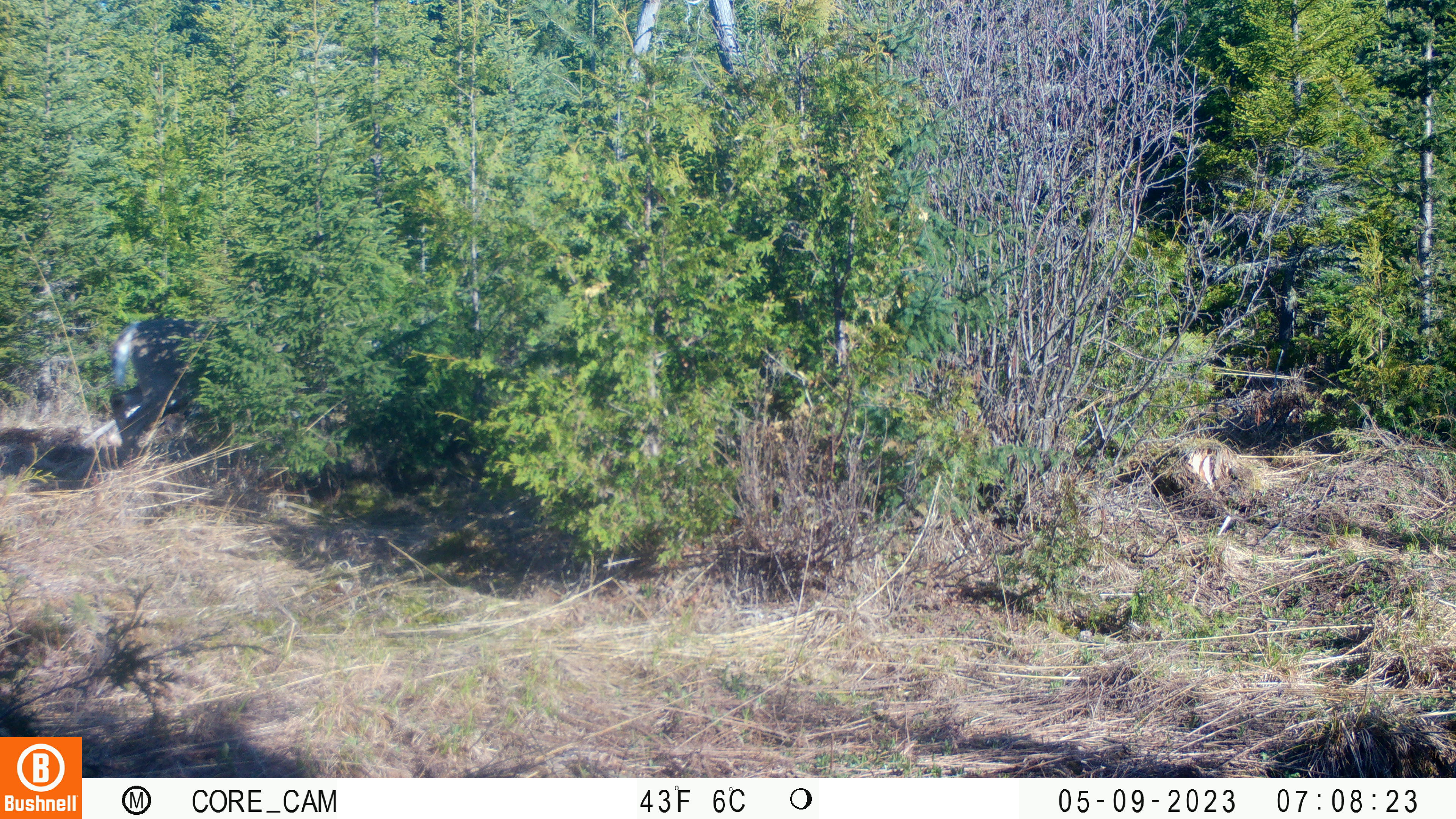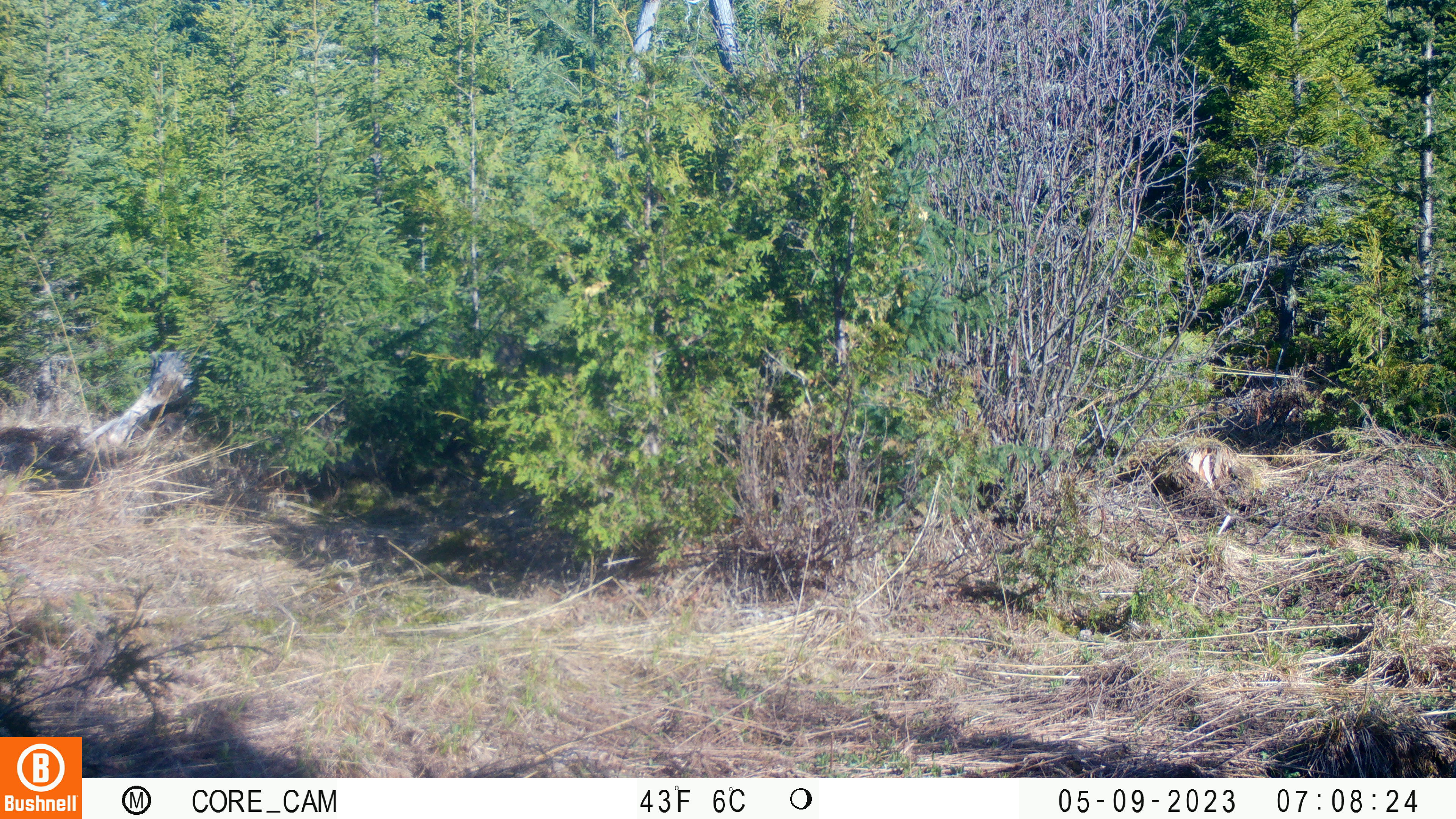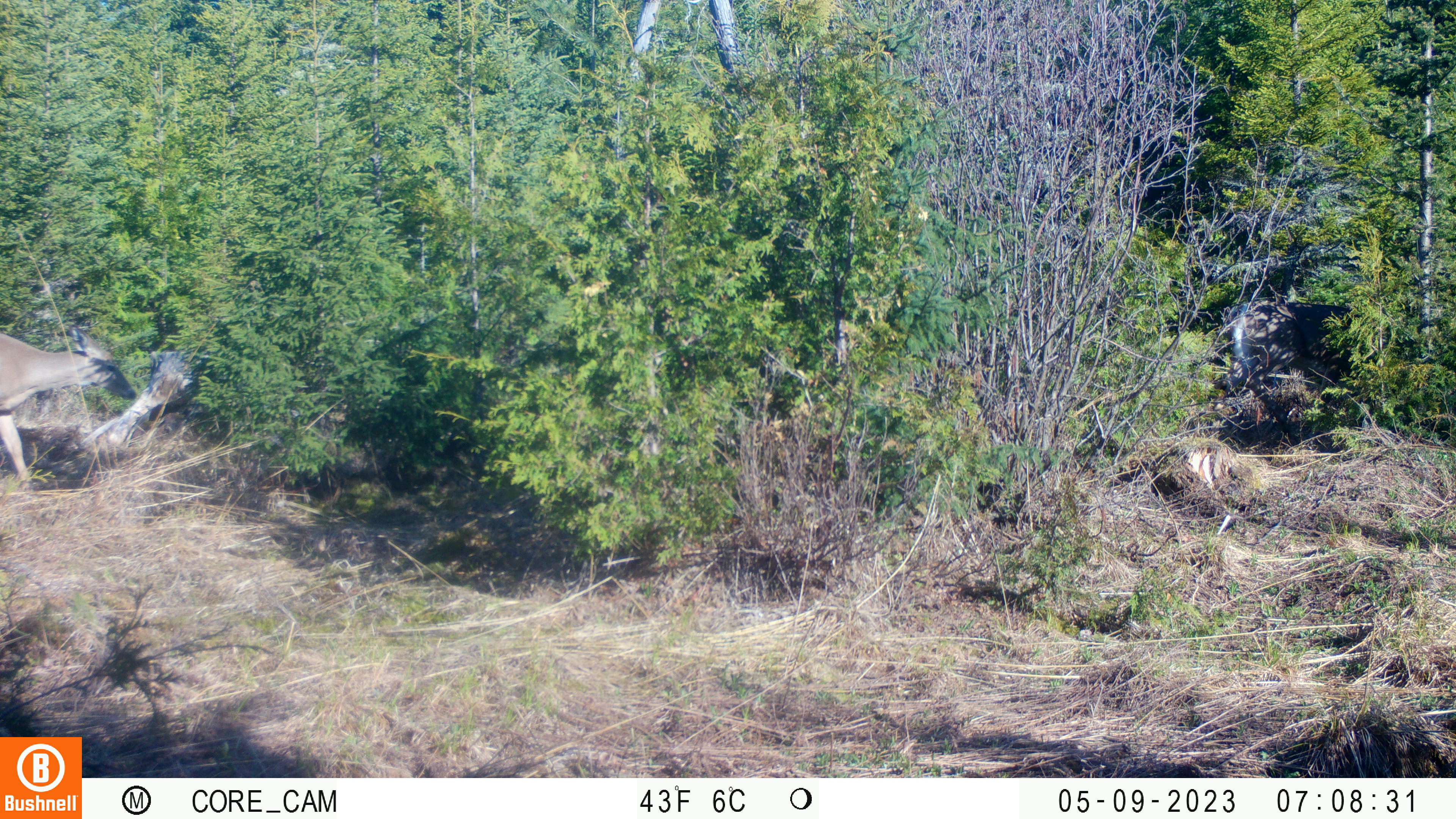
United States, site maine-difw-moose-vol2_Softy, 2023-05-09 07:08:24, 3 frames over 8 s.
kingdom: Animalia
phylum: Chordata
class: Mammalia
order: Artiodactyla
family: Cervidae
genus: Odocoileus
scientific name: Odocoileus virginianus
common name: white-tailed deer